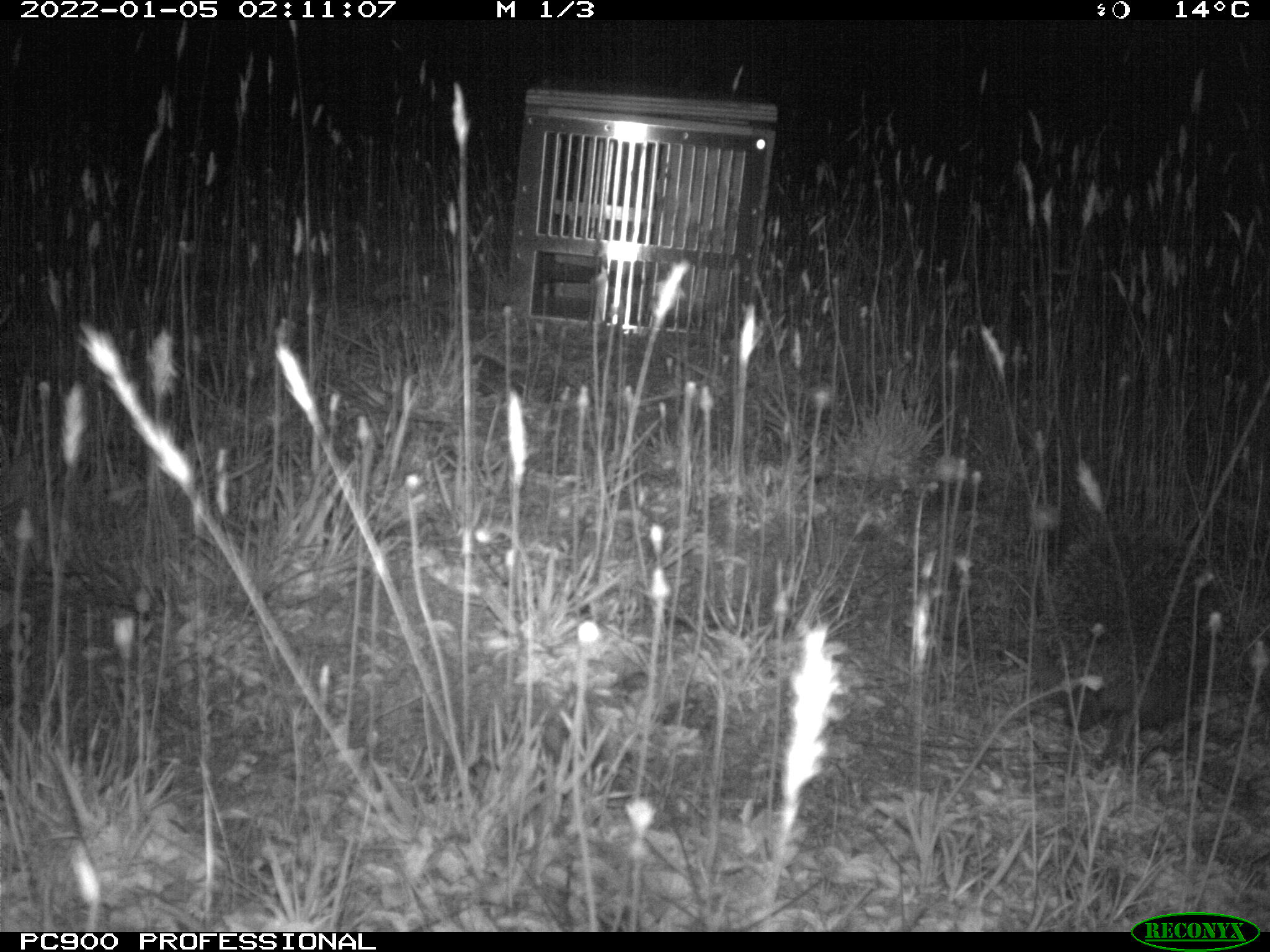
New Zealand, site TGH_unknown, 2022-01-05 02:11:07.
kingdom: Animalia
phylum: Chordata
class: Mammalia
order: Eulipotyphla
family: Erinaceidae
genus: Erinaceus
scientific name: Erinaceus europaeus europaeus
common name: european hedgehog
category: hedgehog